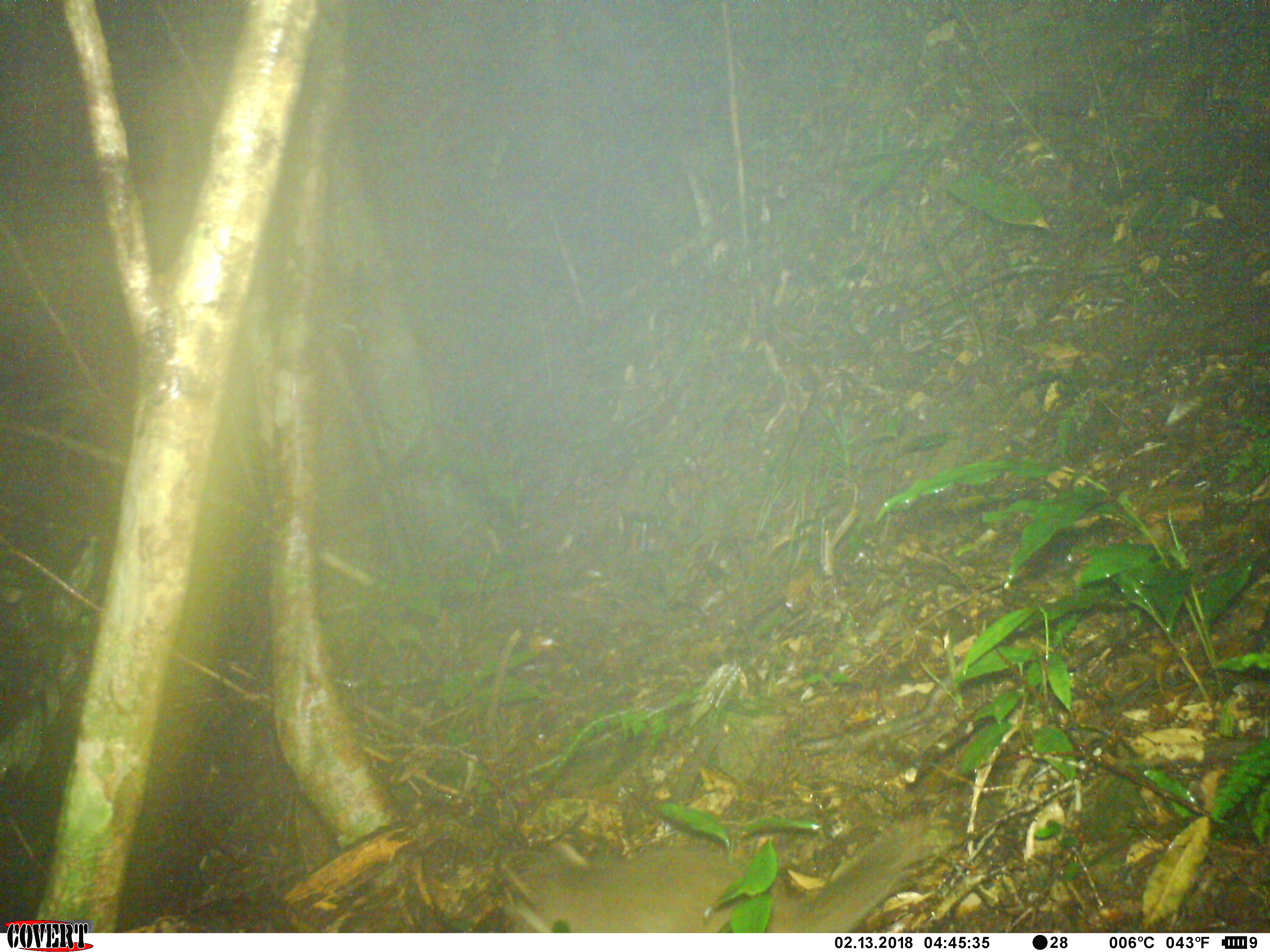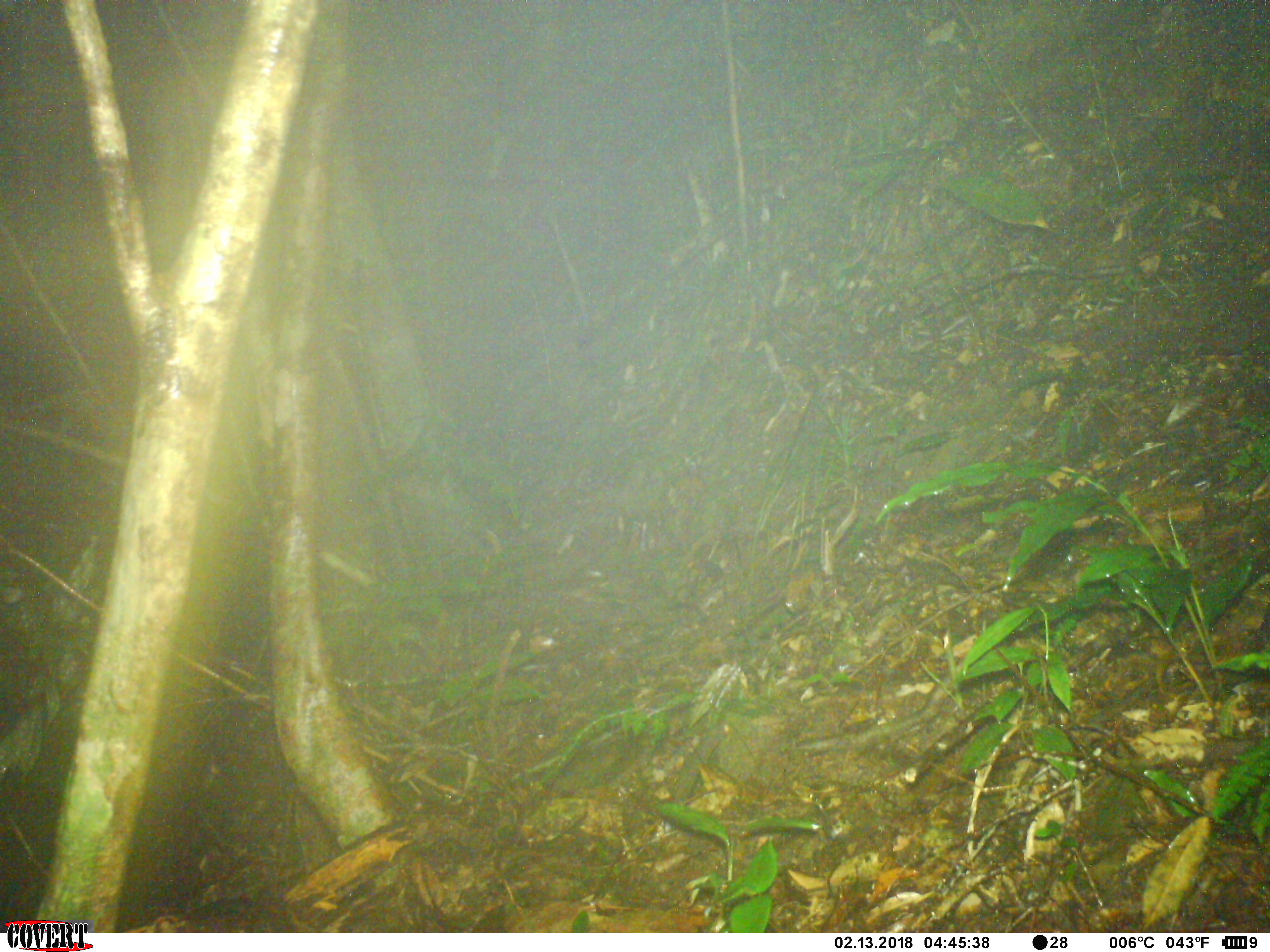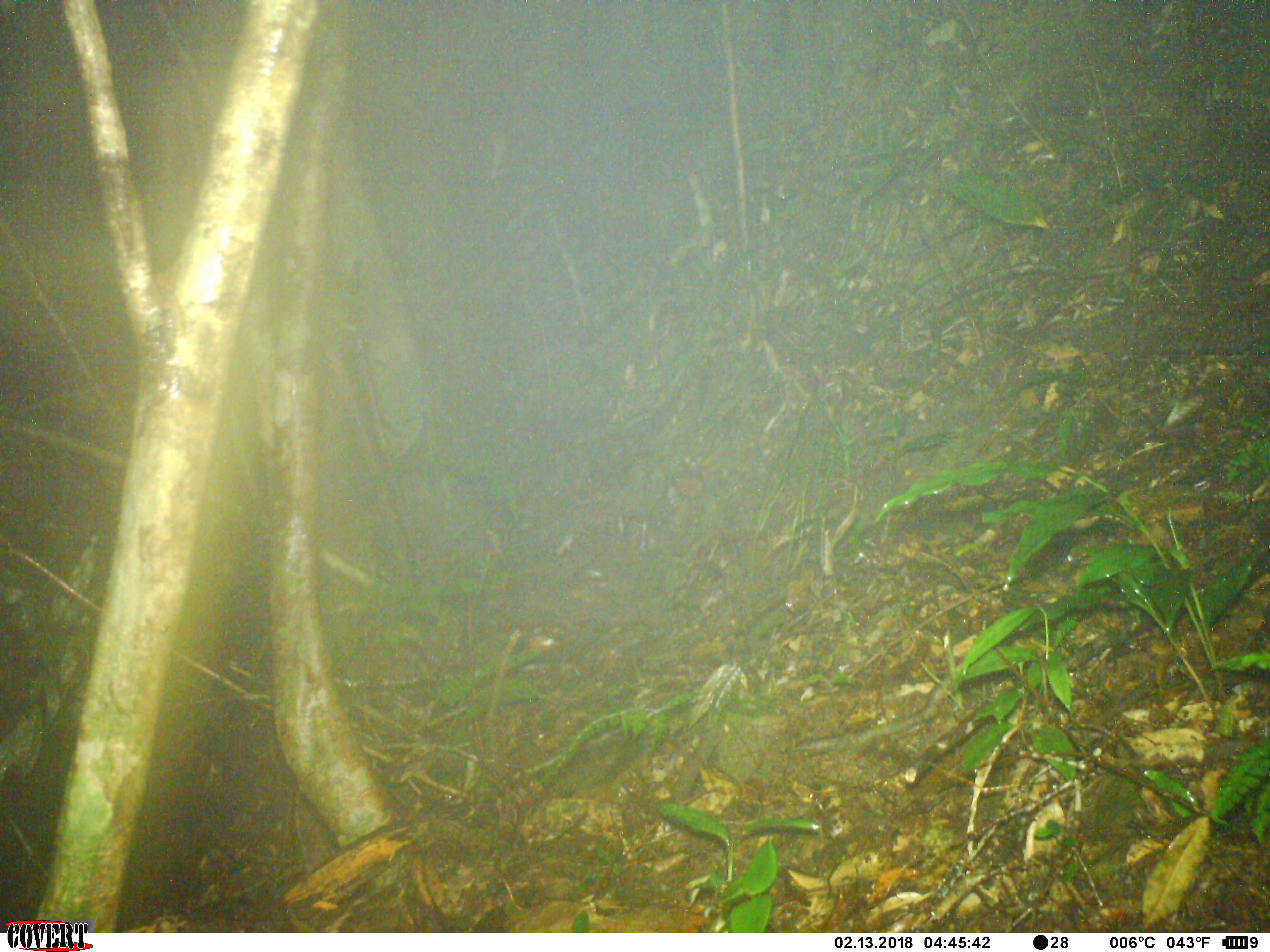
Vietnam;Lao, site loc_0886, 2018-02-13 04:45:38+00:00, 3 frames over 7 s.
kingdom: Animalia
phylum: Chordata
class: Mammalia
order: Carnivora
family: Mustelidae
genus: Melogale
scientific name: Melogale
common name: ferret badger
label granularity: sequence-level